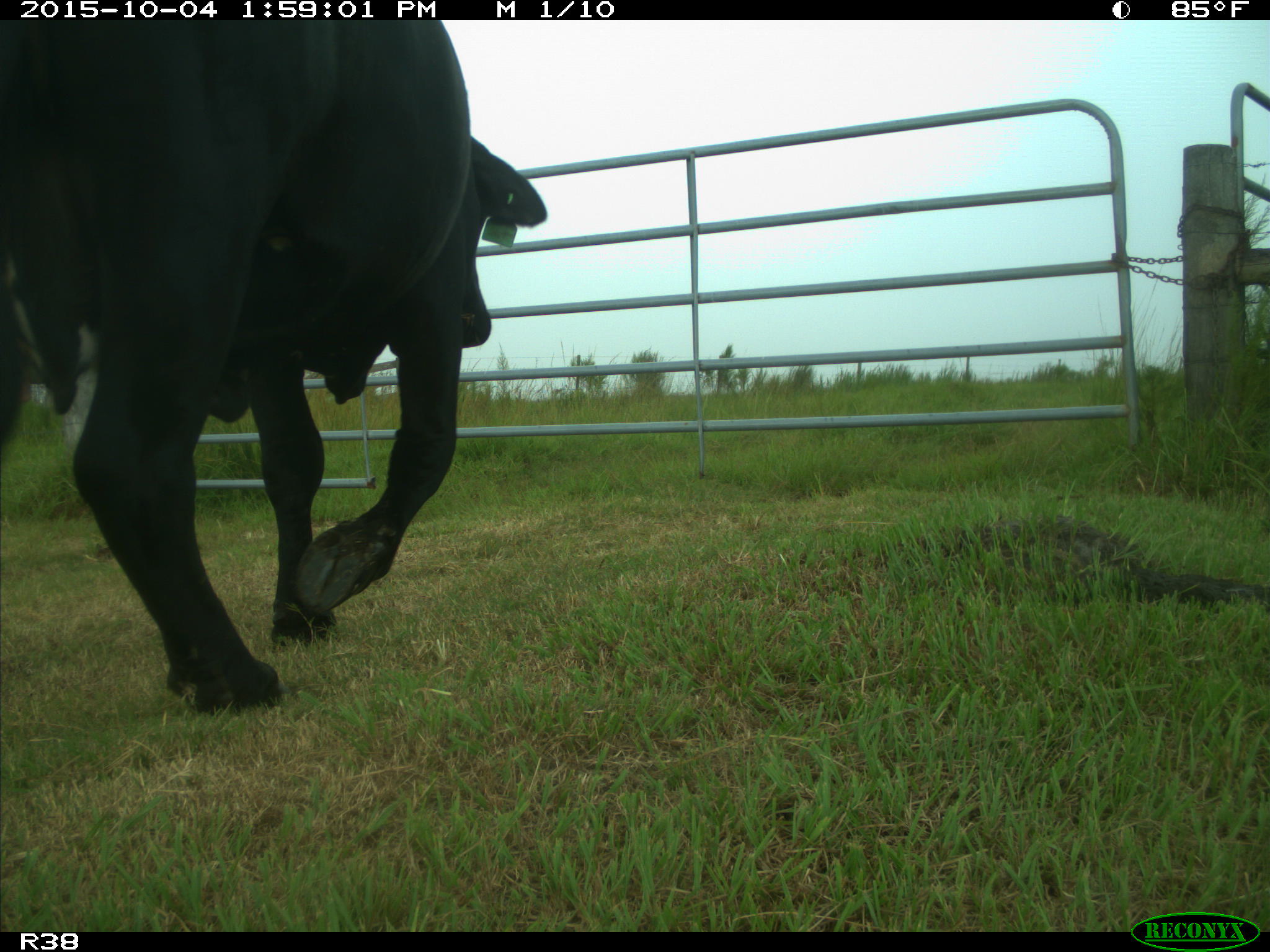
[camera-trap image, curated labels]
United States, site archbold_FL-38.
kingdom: Animalia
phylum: Chordata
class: Mammalia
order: Artiodactyla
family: Bovidae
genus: Bos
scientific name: Bos taurus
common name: domestic cow